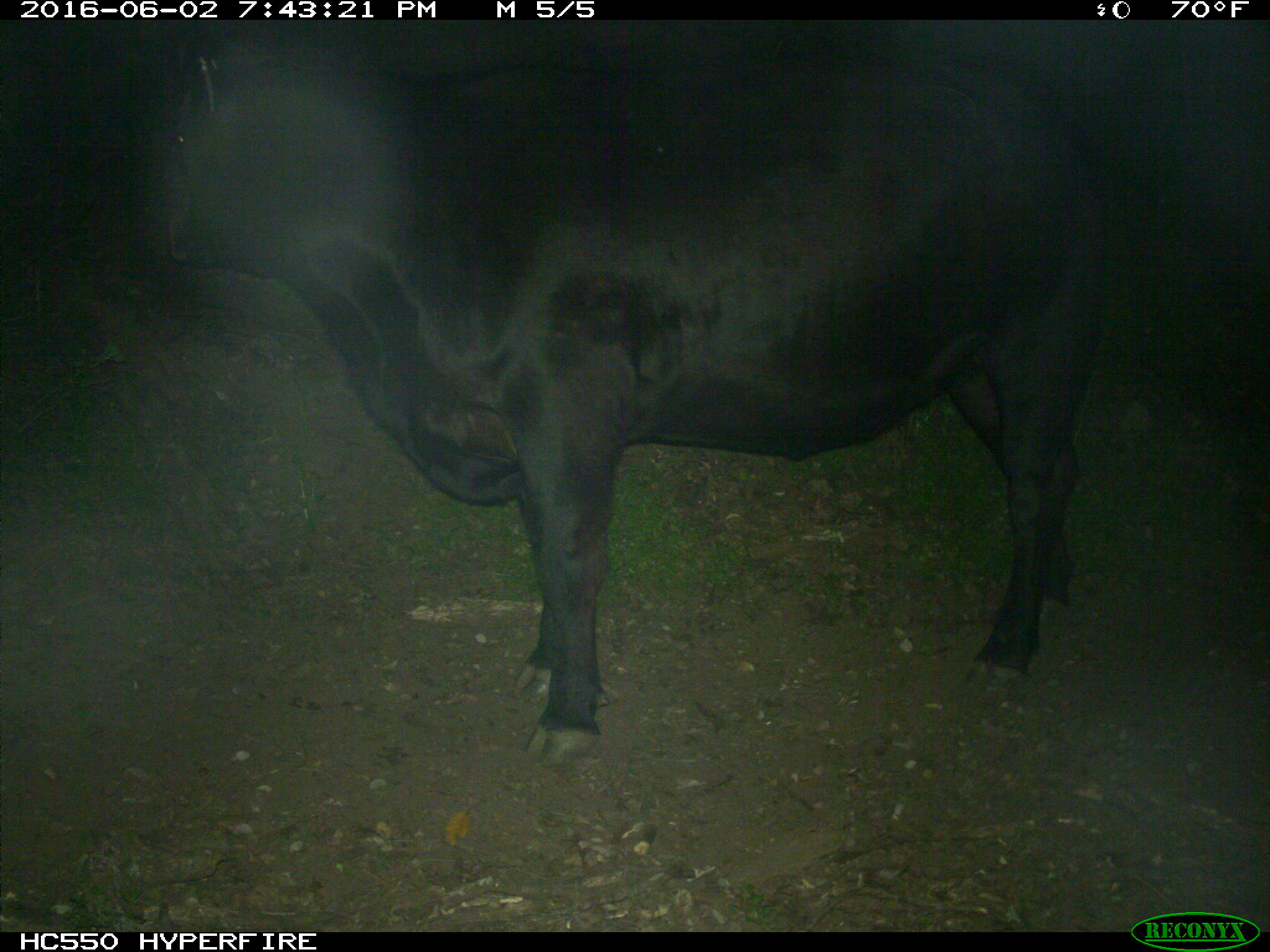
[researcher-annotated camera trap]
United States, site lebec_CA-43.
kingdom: Animalia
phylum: Chordata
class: Mammalia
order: Artiodactyla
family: Bovidae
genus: Bos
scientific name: Bos taurus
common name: domestic cow